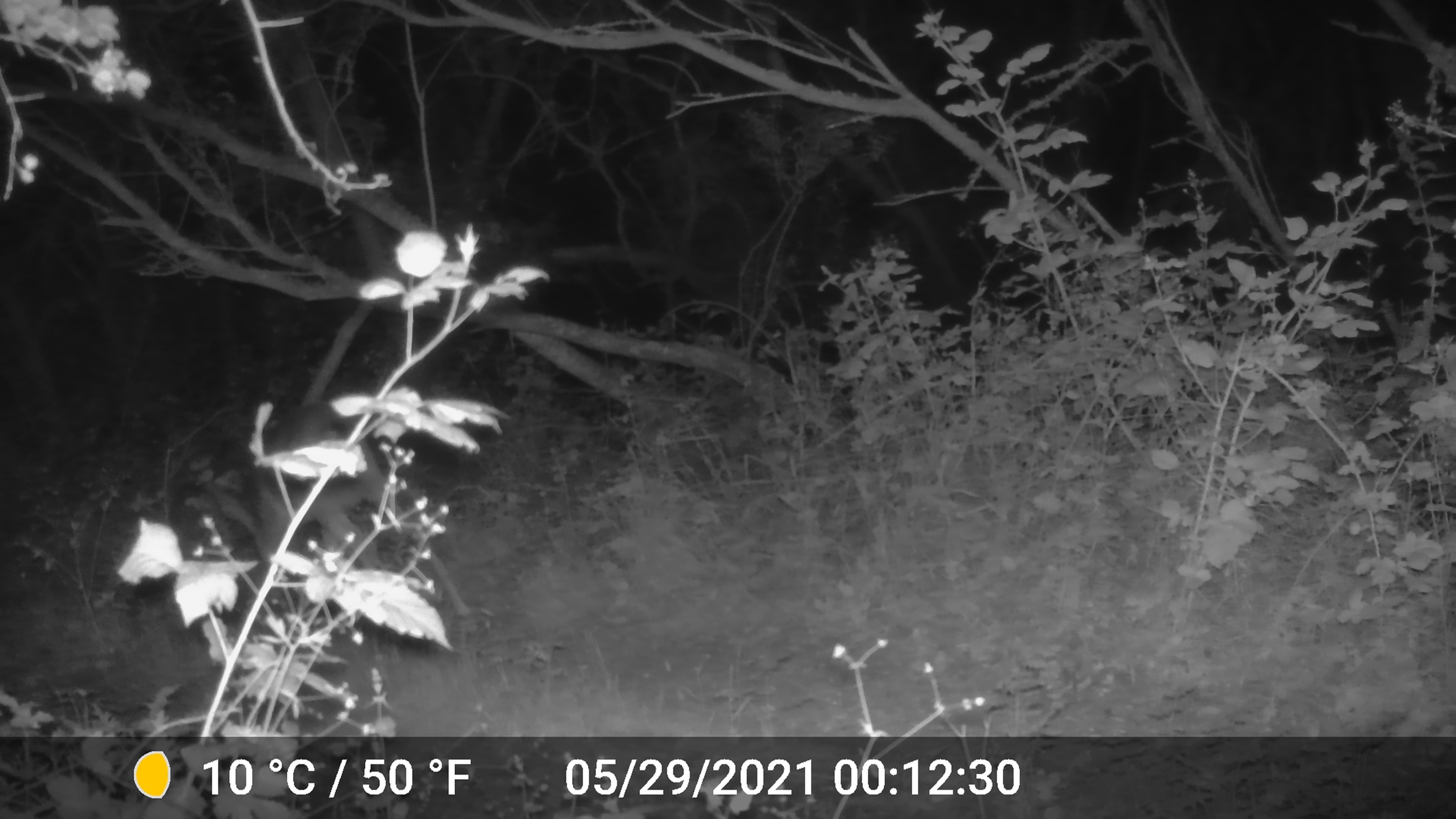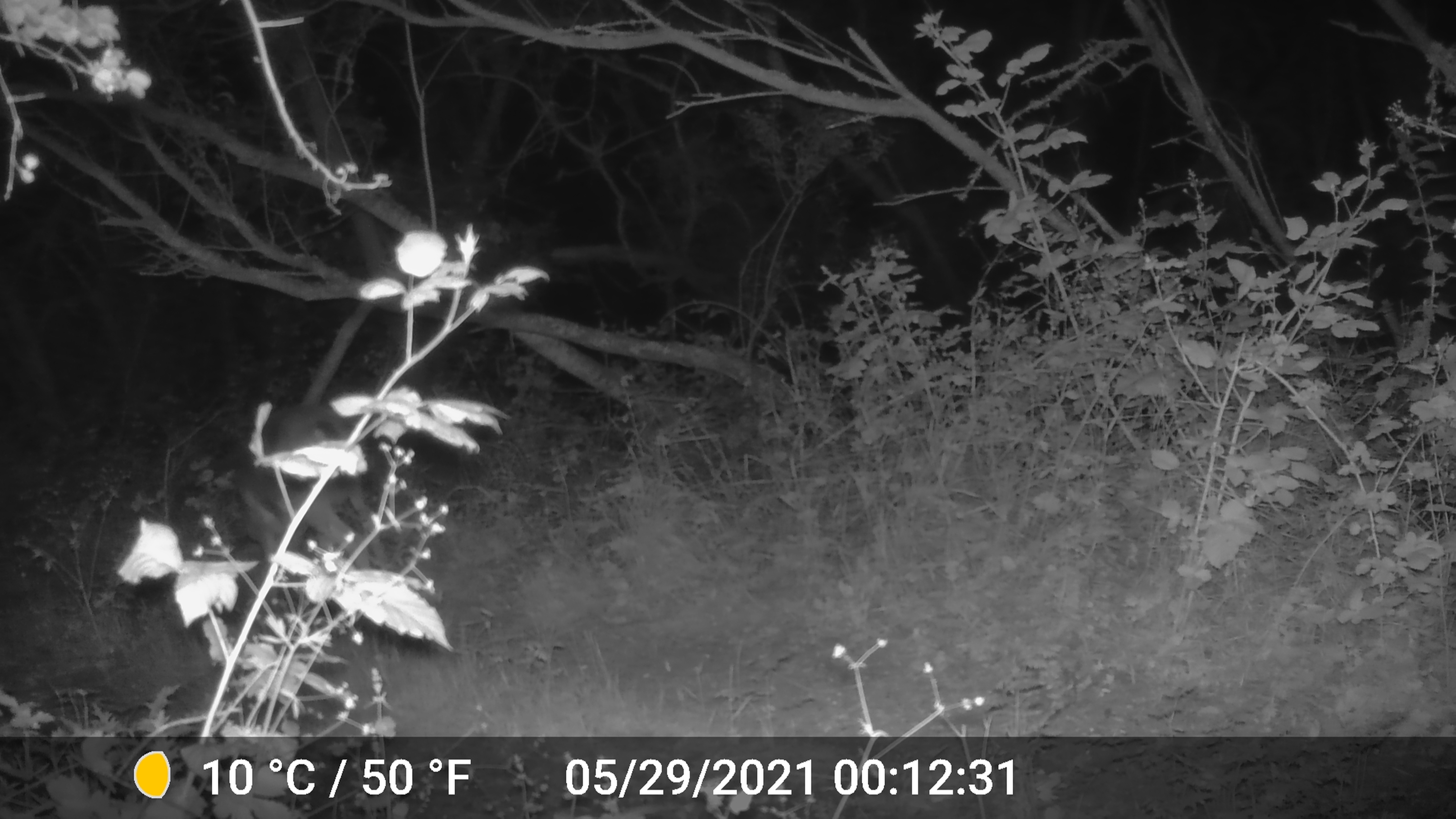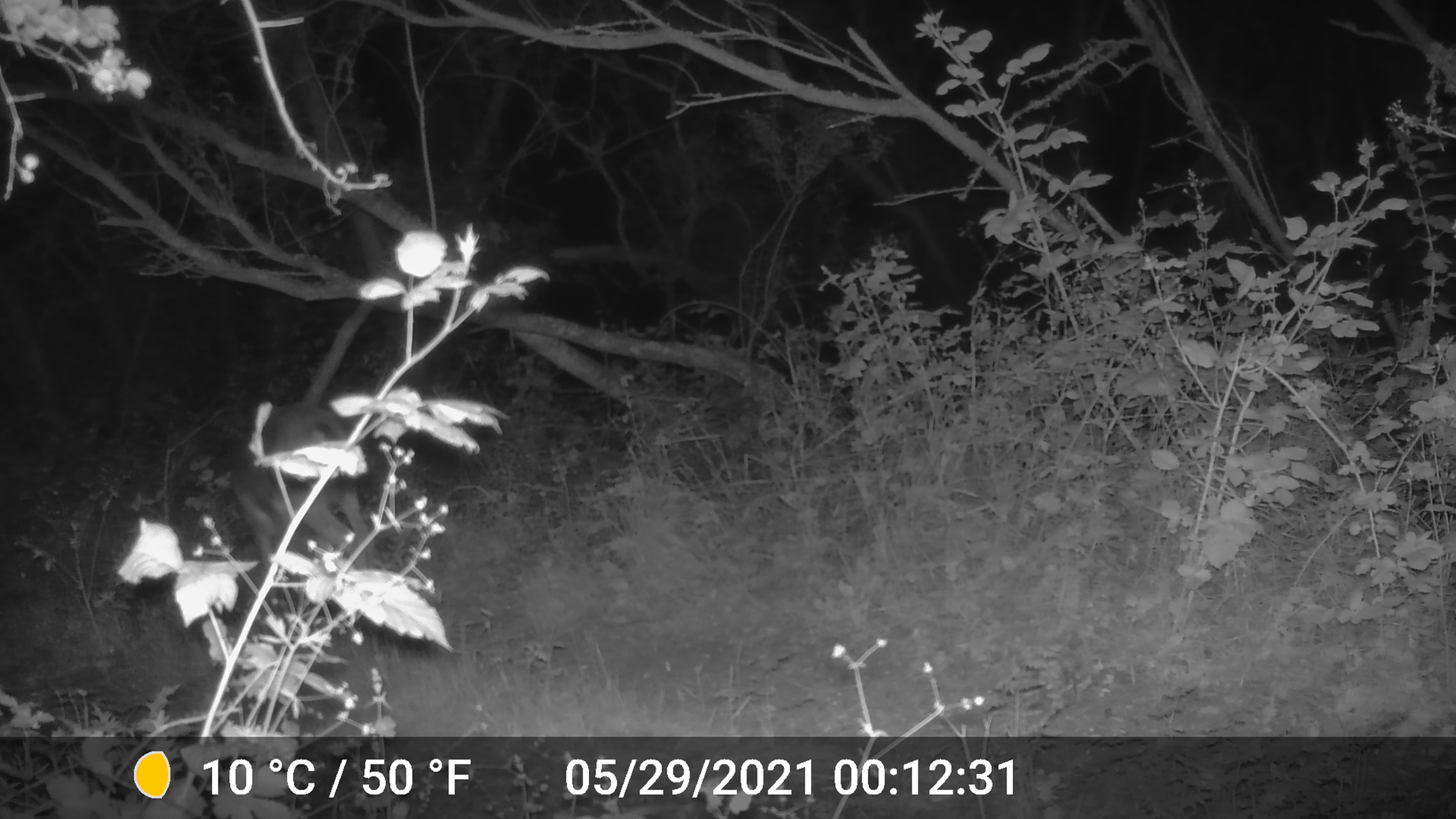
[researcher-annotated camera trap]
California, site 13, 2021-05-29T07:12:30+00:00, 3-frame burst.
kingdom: Animalia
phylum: Chordata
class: Mammalia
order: Artiodactyla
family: Cervidae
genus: Odocoileus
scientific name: Odocoileus hemionus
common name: mule deer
Mule deer (Odocoileus hemionus).